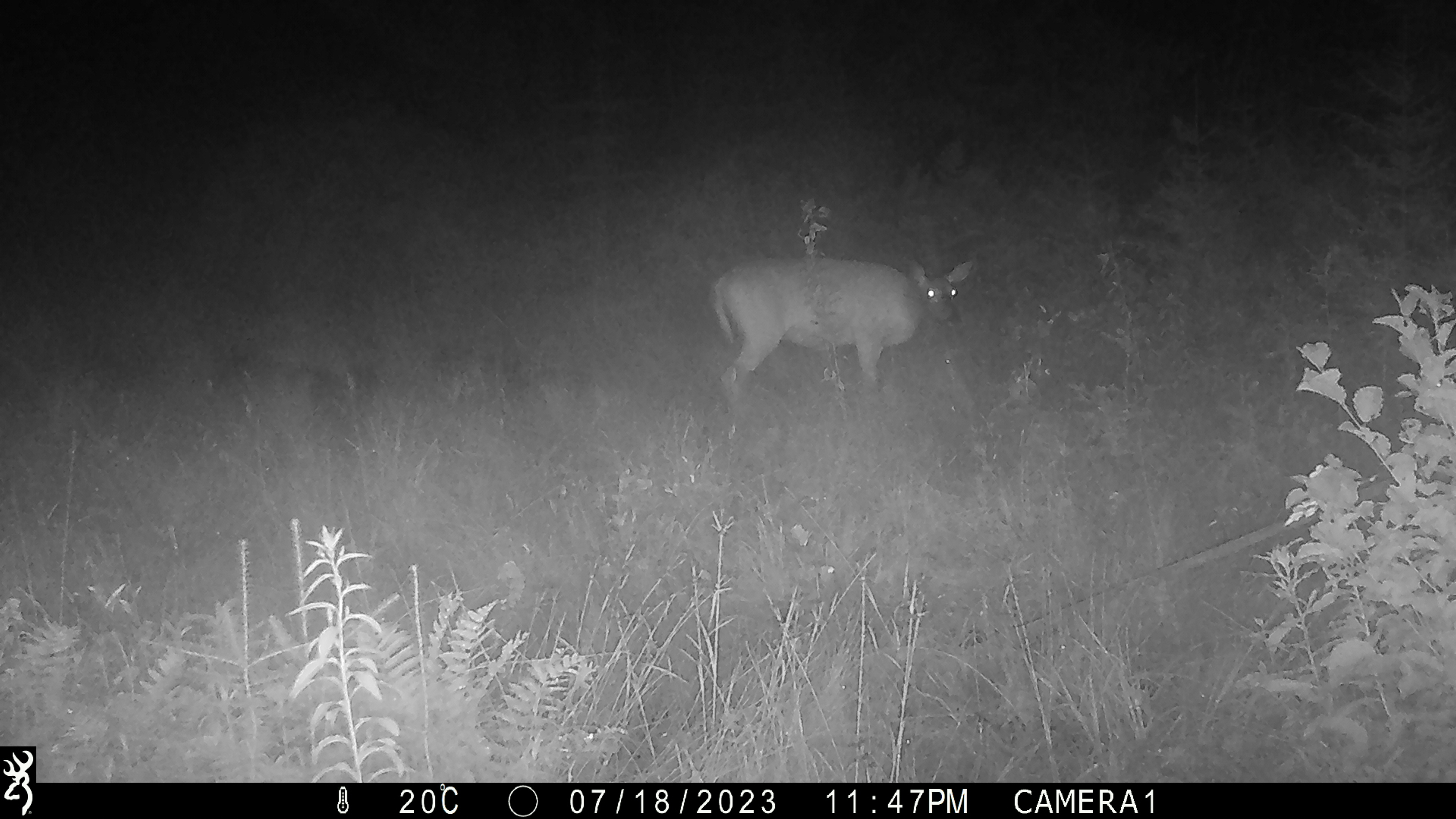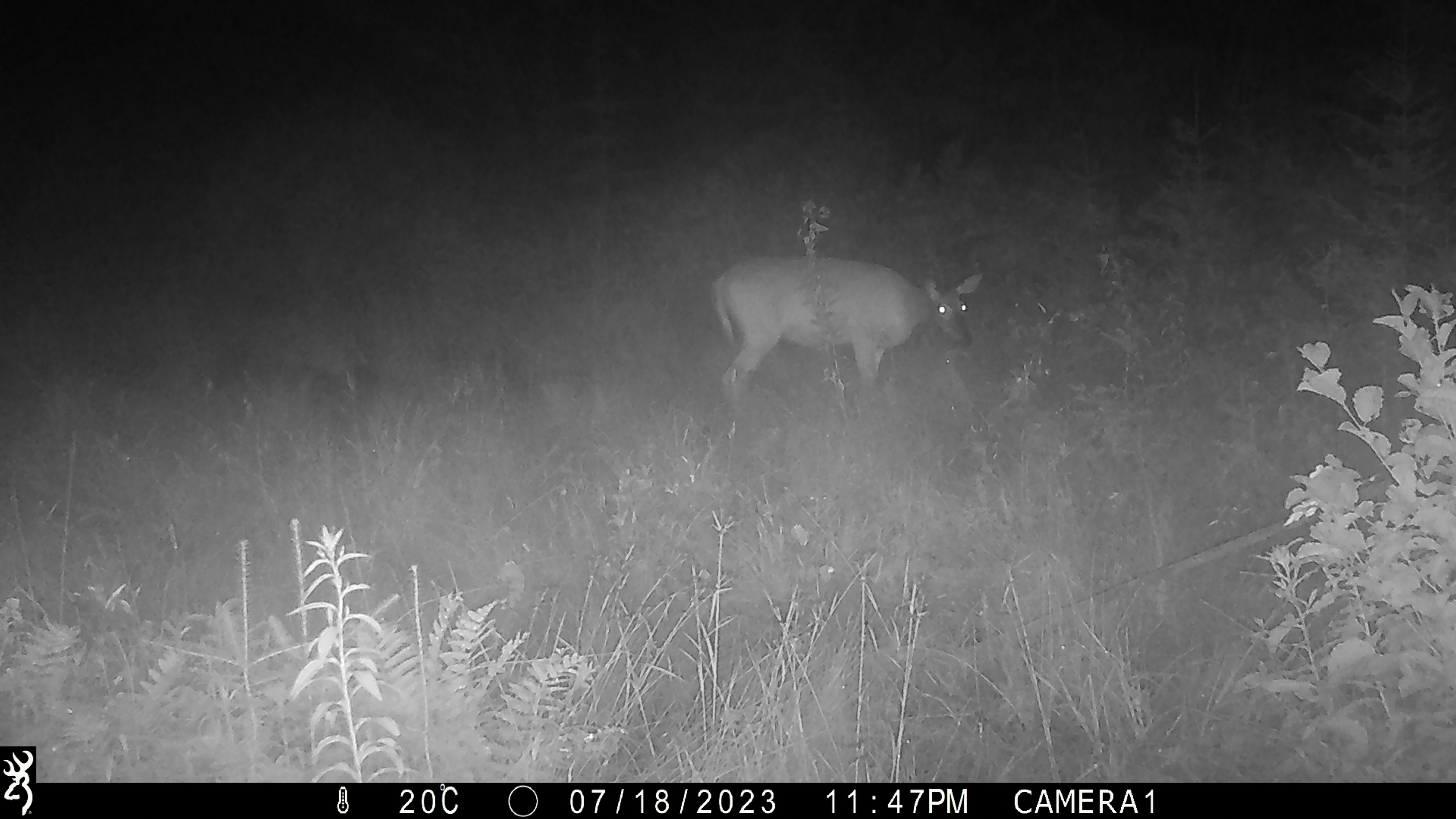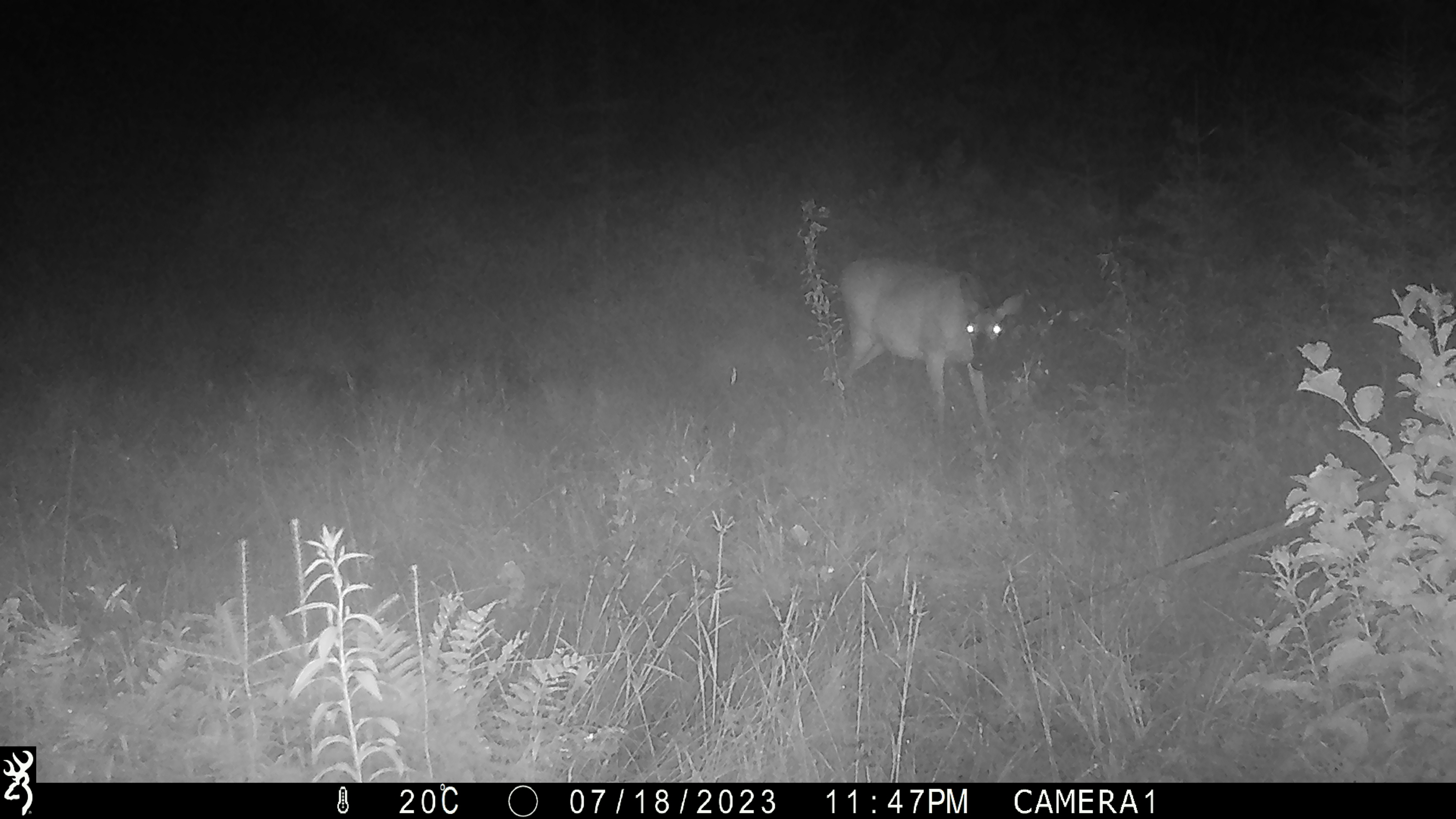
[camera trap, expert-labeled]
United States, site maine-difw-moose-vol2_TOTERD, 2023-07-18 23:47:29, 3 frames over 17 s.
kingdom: Animalia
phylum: Chordata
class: Mammalia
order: Artiodactyla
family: Cervidae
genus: Odocoileus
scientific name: Odocoileus virginianus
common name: white-tailed deer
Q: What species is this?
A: White-tailed deer (Odocoileus virginianus).